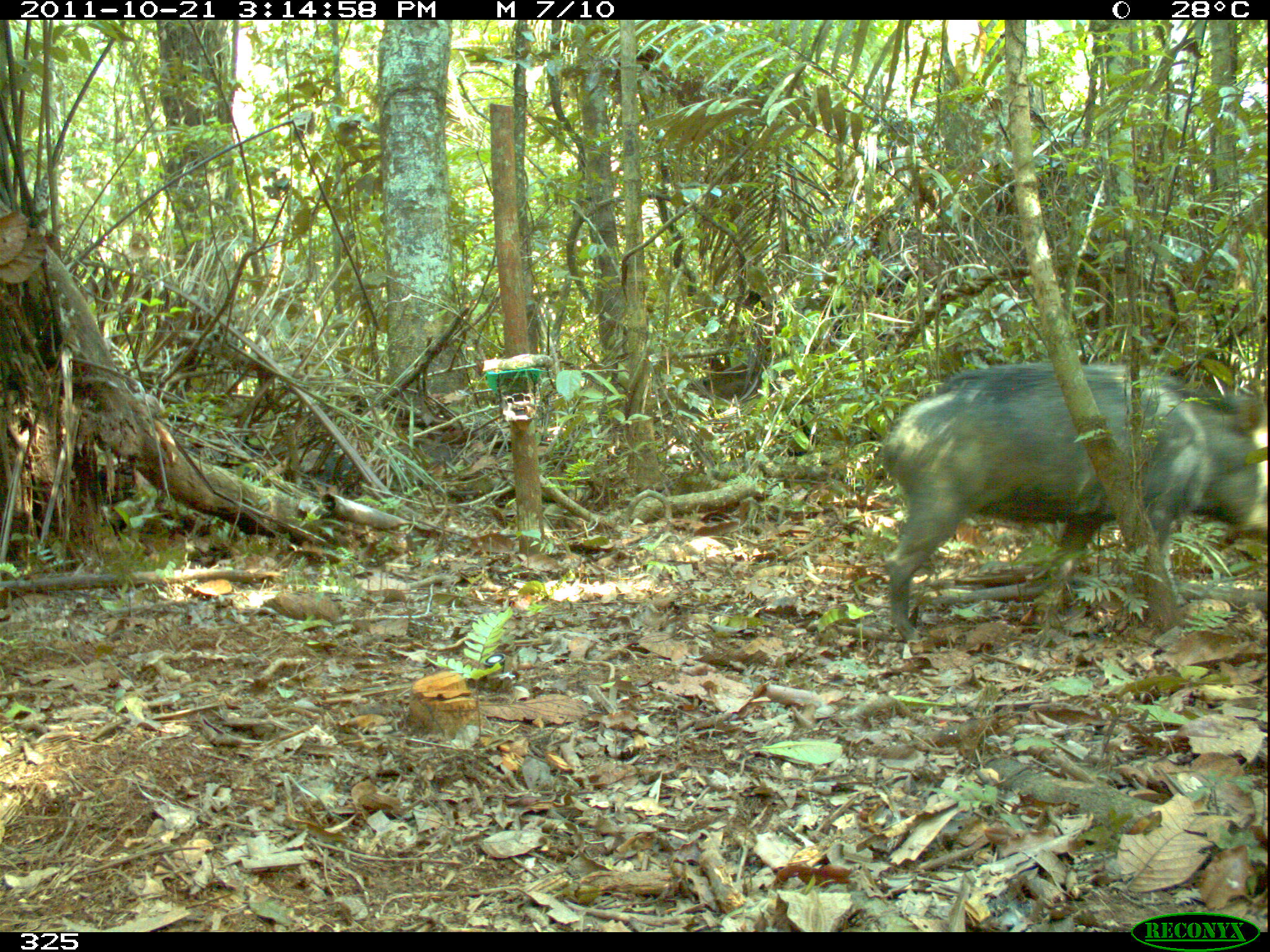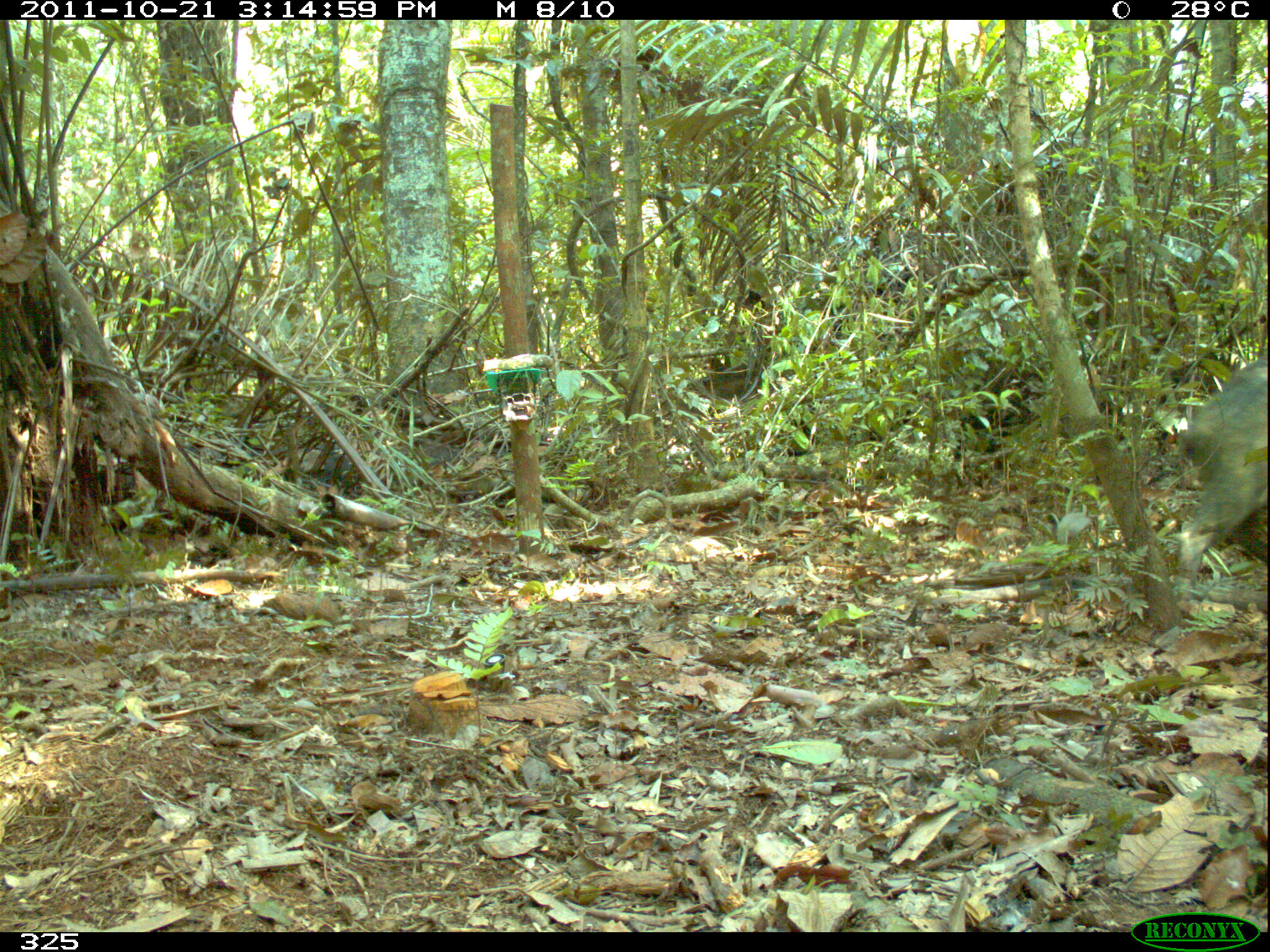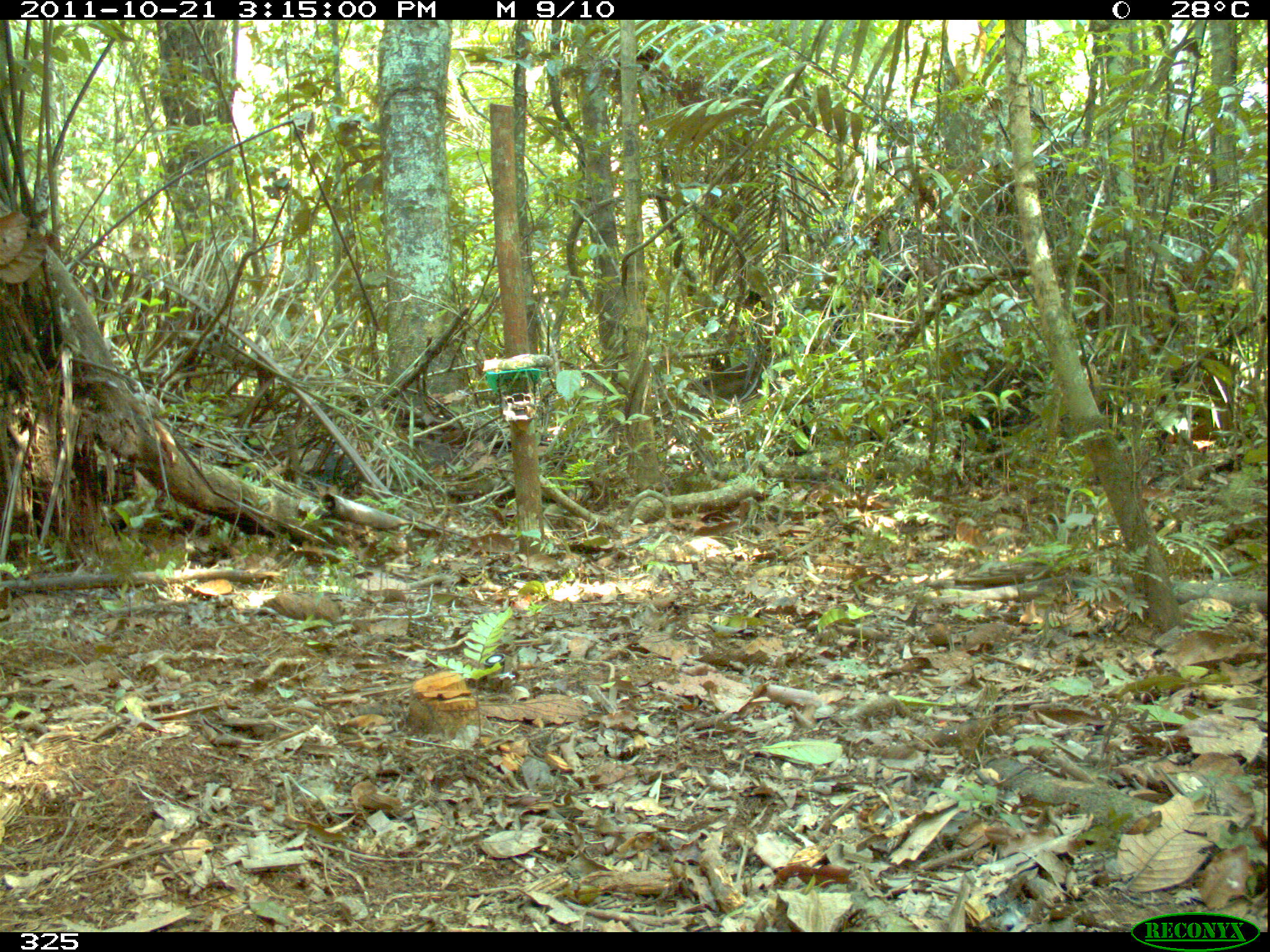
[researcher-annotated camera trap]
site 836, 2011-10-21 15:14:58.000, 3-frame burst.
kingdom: Animalia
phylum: Chordata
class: Mammalia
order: Artiodactyla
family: Tayassuidae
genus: Tayassu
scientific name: Tayassu pecari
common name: white-lipped peccary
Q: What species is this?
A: Tayassu pecari (white-lipped peccary).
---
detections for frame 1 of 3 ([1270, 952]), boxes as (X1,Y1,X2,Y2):
tayassu pecari: (872,364,1267,642)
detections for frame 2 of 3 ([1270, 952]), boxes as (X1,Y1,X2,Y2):
tayassu pecari: (1176,354,1267,573)